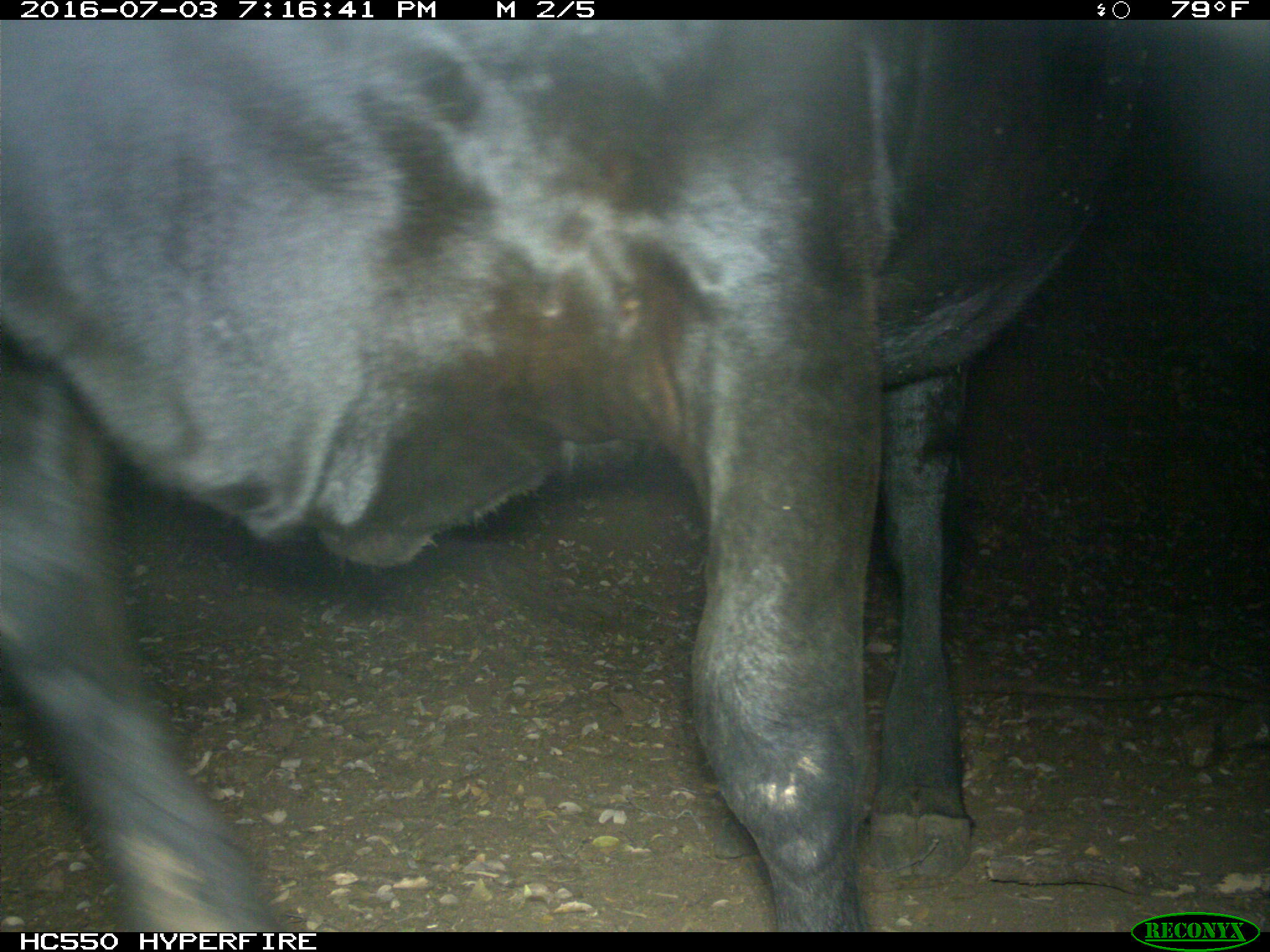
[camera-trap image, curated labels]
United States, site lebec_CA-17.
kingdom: Animalia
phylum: Chordata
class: Mammalia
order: Artiodactyla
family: Bovidae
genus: Bos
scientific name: Bos taurus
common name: domestic cow